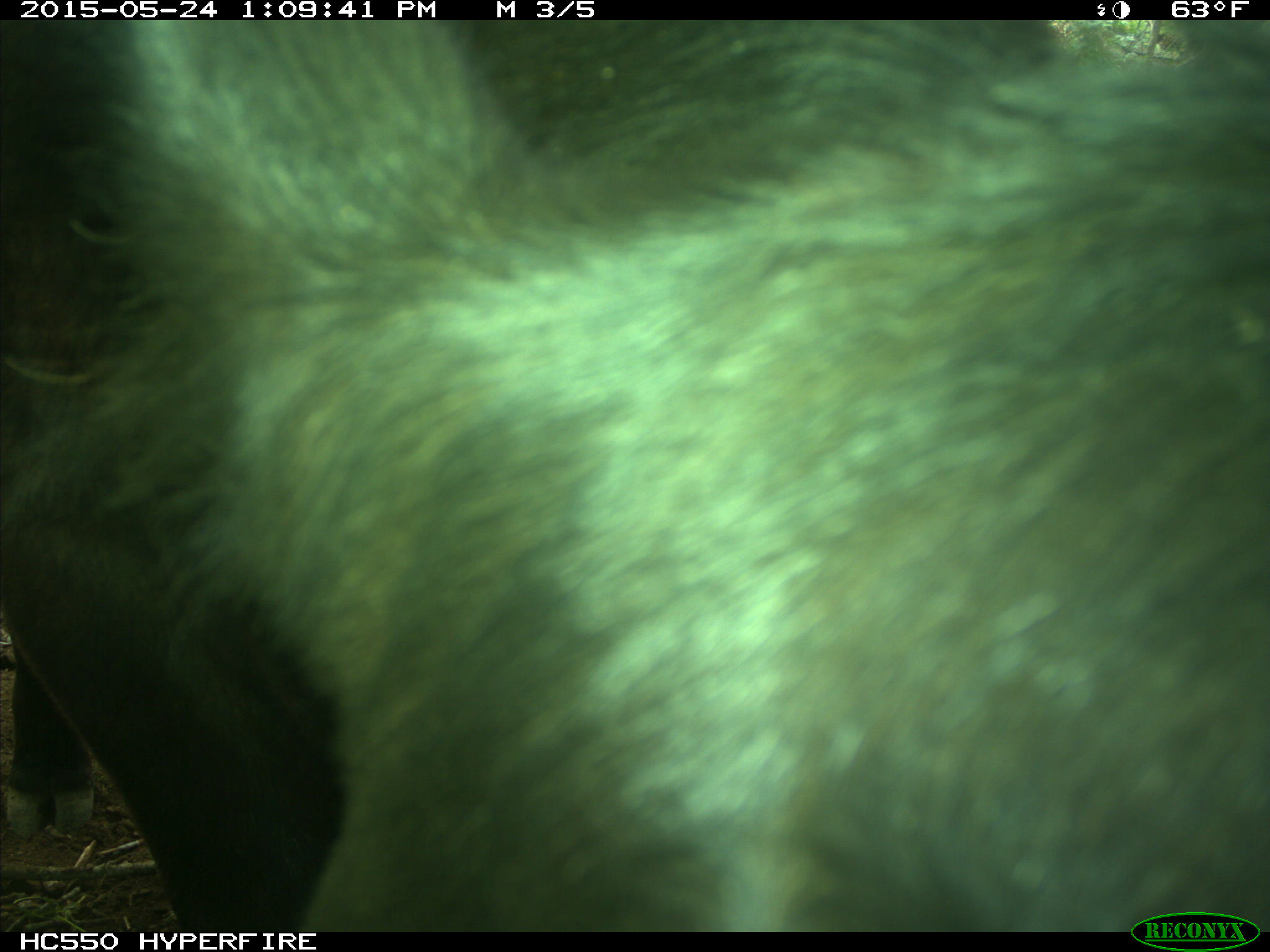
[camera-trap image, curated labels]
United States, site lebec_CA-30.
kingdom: Animalia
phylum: Chordata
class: Mammalia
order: Artiodactyla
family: Bovidae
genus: Bos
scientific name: Bos taurus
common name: domestic cow